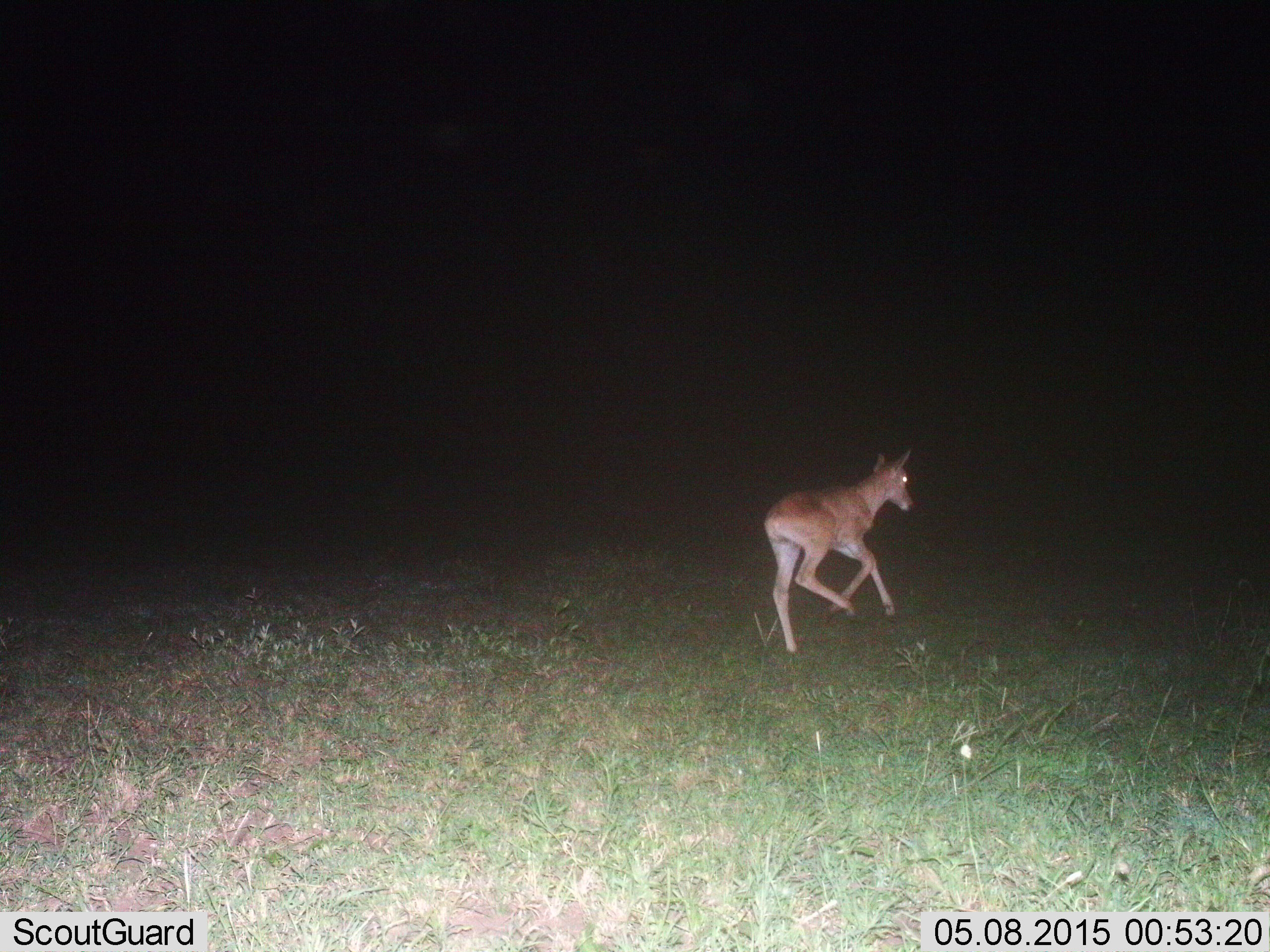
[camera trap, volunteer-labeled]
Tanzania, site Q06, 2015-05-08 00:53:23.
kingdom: Animalia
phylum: Chordata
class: Mammalia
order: Artiodactyla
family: Bovidae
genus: Madoqua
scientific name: Madoqua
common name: dikdik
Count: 1.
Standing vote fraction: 0%.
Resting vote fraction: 0%.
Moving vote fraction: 100%.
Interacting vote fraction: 0%.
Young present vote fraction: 0%.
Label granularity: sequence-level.